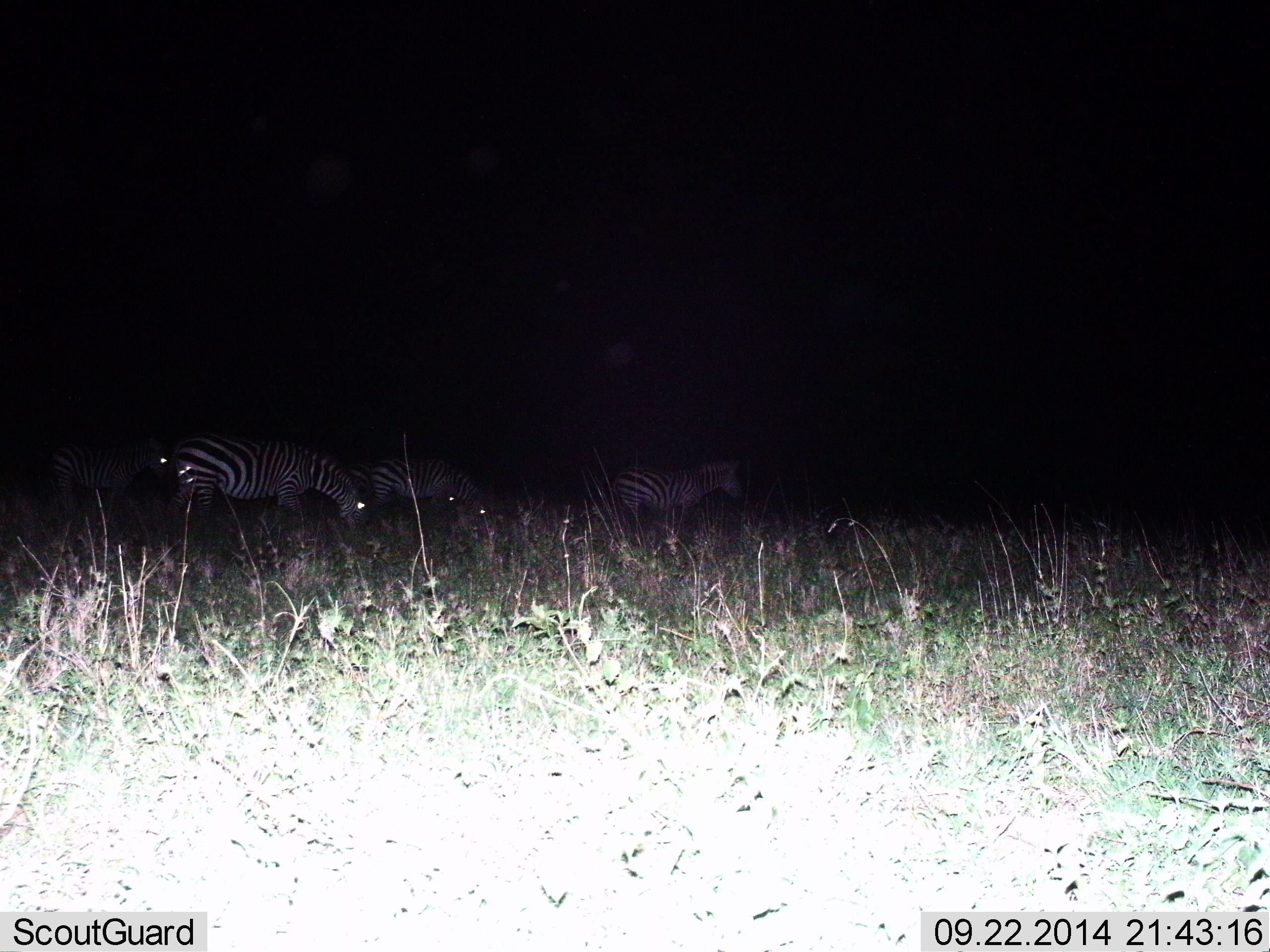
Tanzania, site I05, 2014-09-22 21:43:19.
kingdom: Animalia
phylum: Chordata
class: Mammalia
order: Perissodactyla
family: Equidae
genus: Equus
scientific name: Equus quagga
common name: plains zebra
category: zebra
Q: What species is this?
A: Zebra (plains zebra) (Equus quagga).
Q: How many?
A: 4.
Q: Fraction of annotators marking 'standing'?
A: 40%.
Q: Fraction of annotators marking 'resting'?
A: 0%.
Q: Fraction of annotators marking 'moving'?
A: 10%.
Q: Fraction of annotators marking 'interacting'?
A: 0%.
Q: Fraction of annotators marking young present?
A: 0%.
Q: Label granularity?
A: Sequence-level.